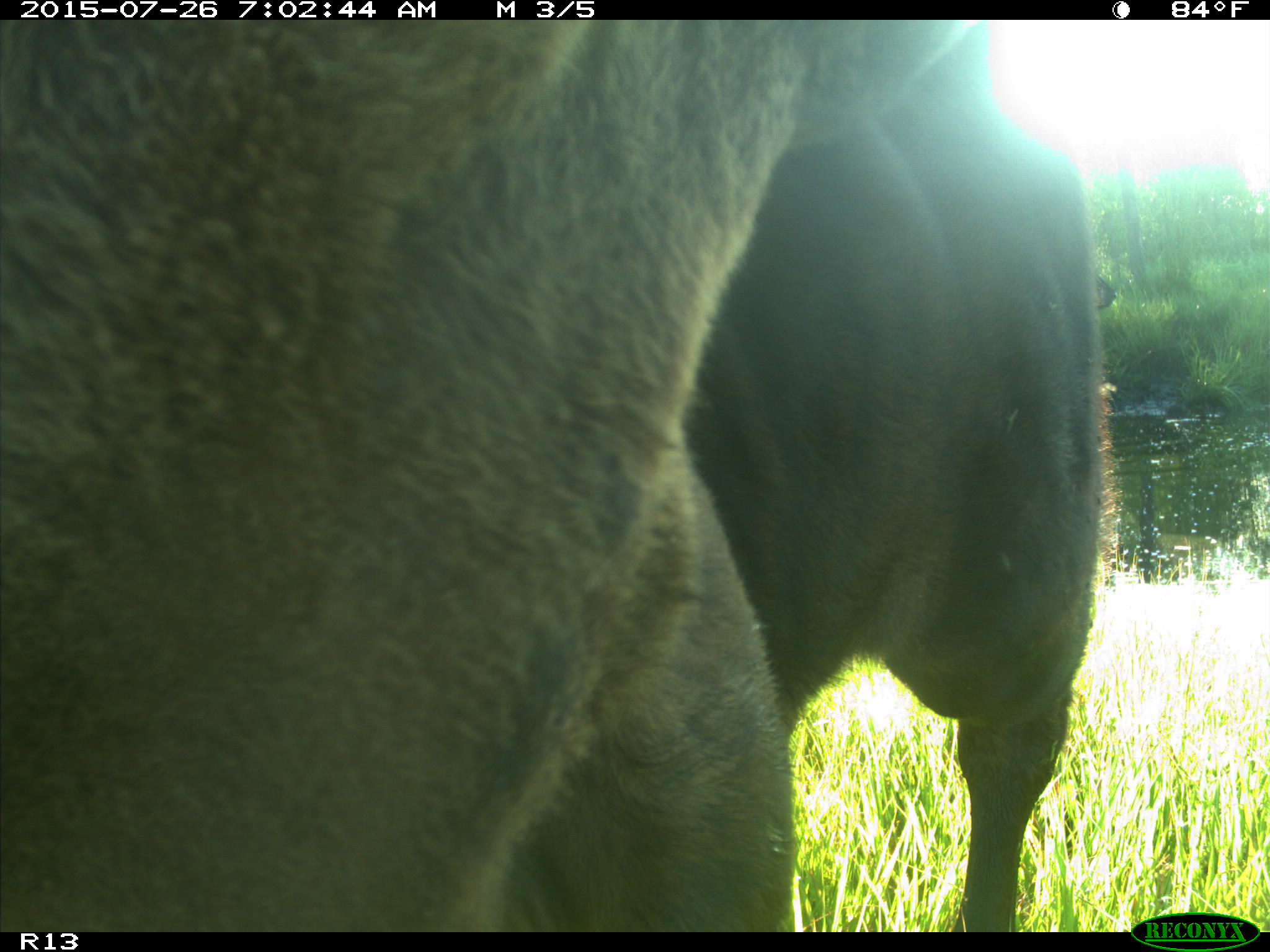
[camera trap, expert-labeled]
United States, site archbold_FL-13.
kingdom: Animalia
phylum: Chordata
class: Mammalia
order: Artiodactyla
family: Bovidae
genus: Bos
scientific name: Bos taurus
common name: domestic cow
Bos taurus (domestic cow).